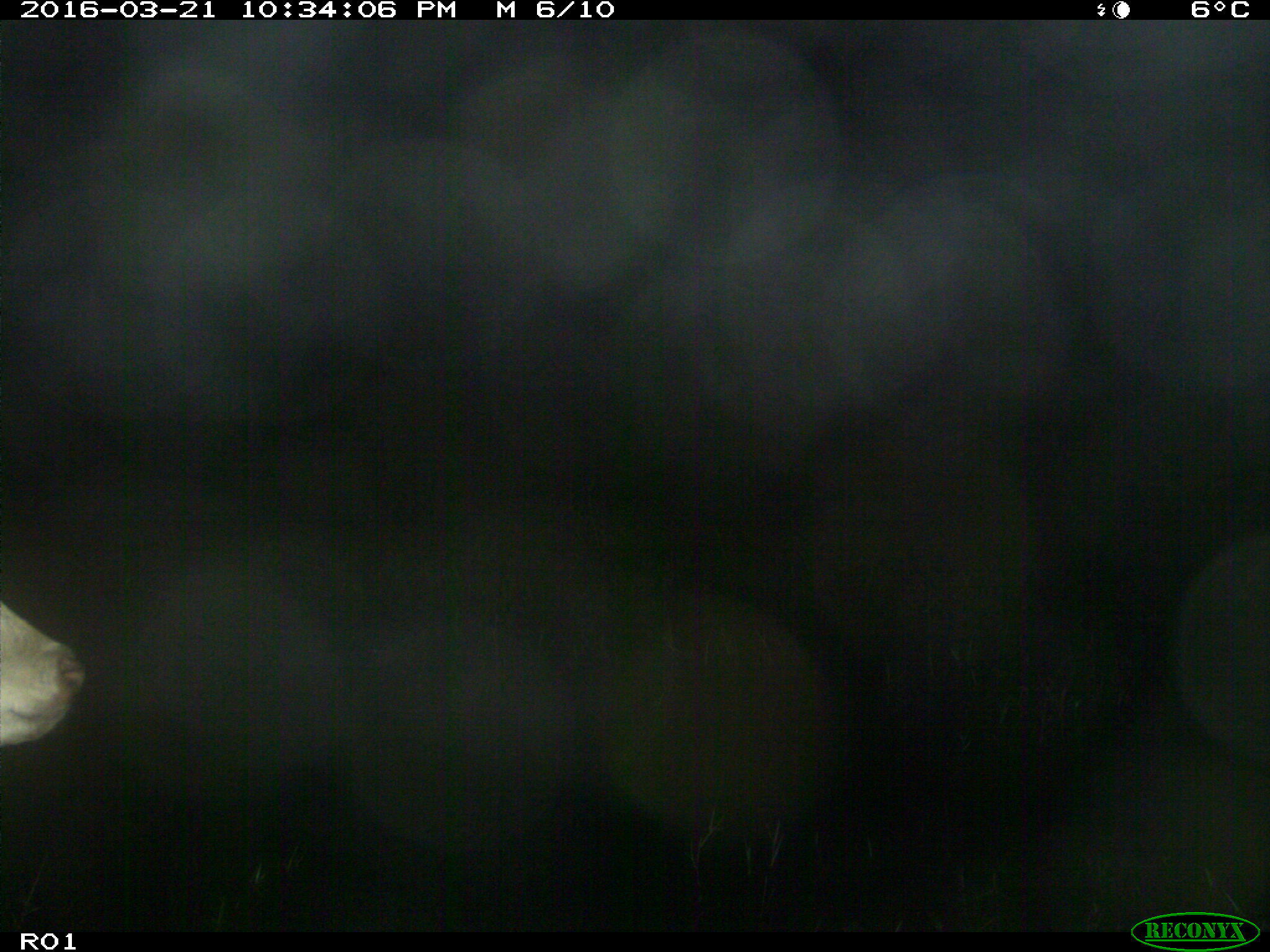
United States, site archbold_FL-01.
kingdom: Animalia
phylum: Chordata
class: Mammalia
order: Artiodactyla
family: Bovidae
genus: Bos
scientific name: Bos taurus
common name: domestic cow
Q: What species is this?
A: Bos taurus (domestic cow).